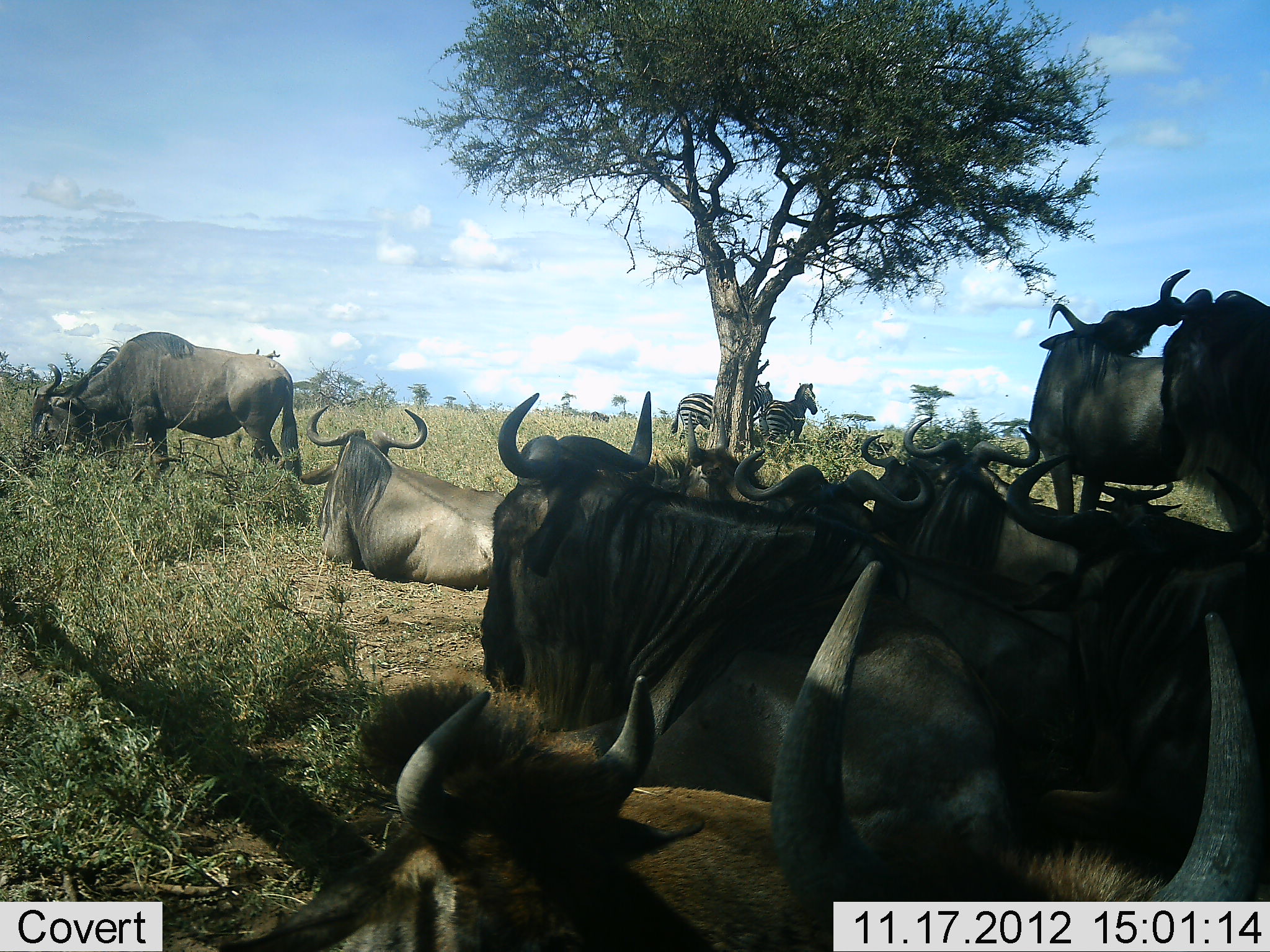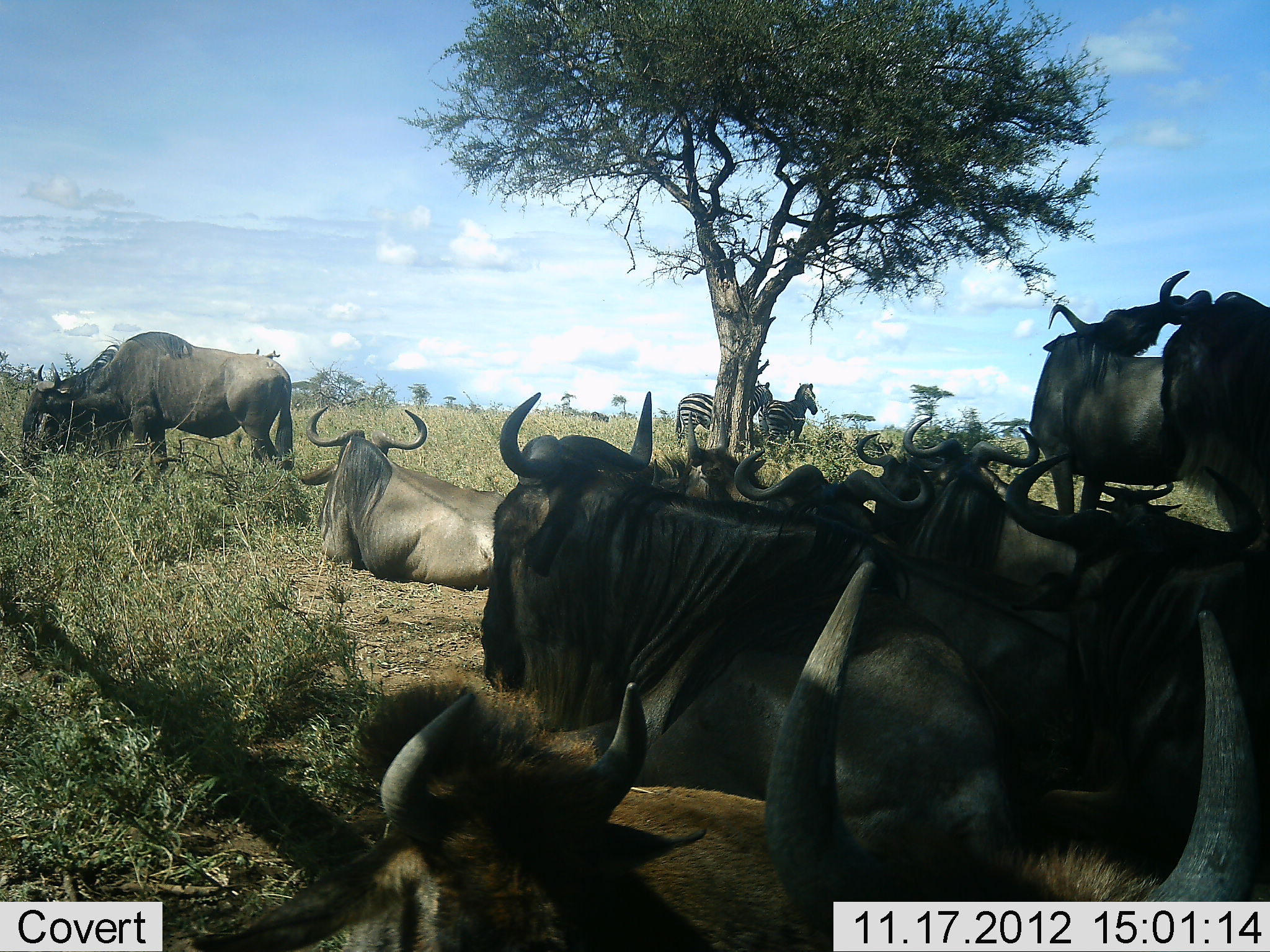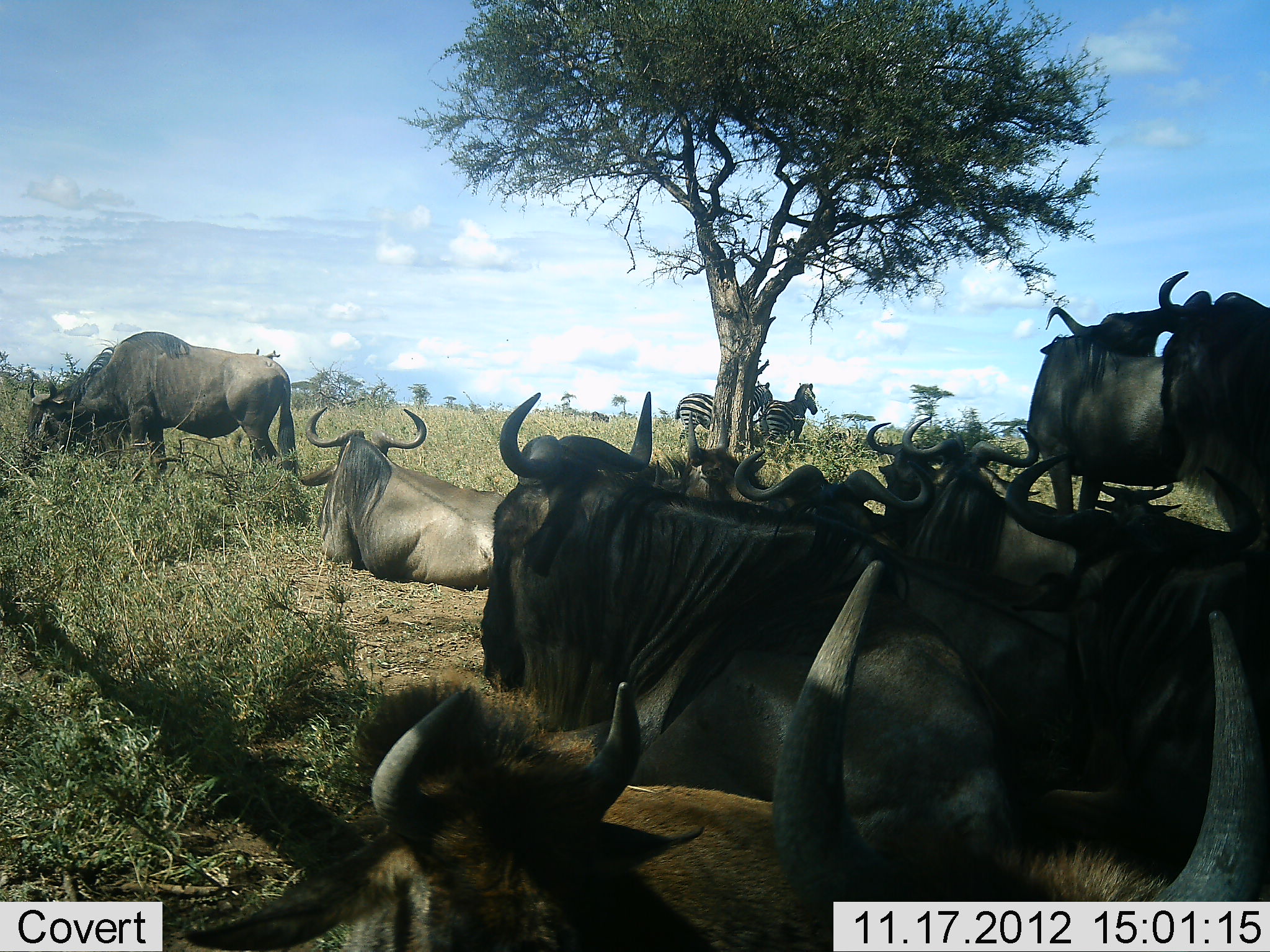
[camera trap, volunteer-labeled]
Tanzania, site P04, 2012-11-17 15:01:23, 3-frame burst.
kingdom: Animalia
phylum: Chordata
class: Mammalia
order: Artiodactyla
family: Bovidae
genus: Connochaetes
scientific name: Connochaetes taurinus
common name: blue wildebeest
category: wildebeest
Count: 11-50.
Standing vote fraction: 70%.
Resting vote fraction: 100%.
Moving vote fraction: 0%.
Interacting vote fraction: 20%.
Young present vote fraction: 0%.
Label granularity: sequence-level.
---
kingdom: Animalia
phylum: Chordata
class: Mammalia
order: Perissodactyla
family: Equidae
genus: Equus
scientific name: Equus quagga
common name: plains zebra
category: zebra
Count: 2.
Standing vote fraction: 100%.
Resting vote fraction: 0%.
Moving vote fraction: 0%.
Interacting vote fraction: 10%.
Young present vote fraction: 0%.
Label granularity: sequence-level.